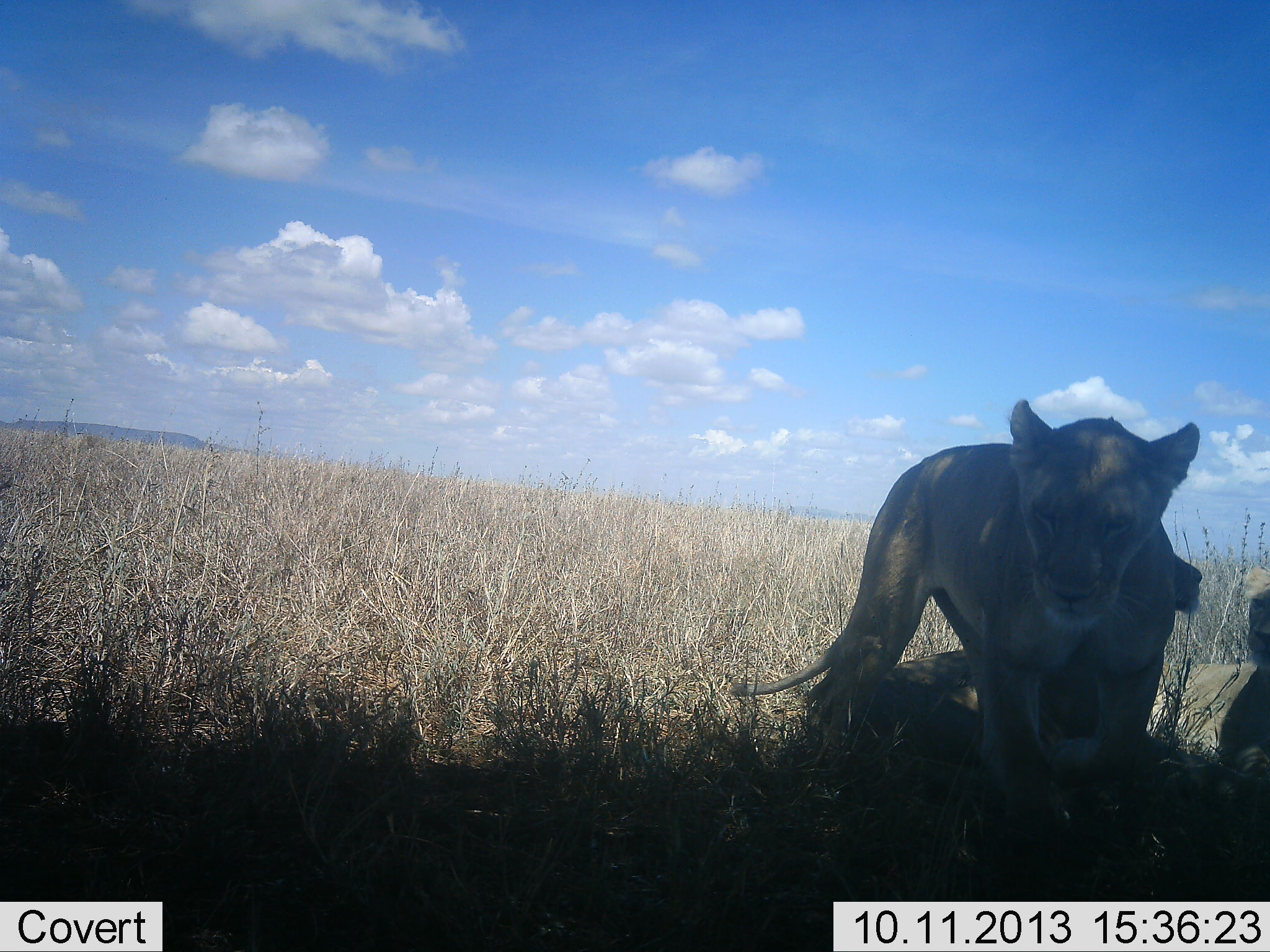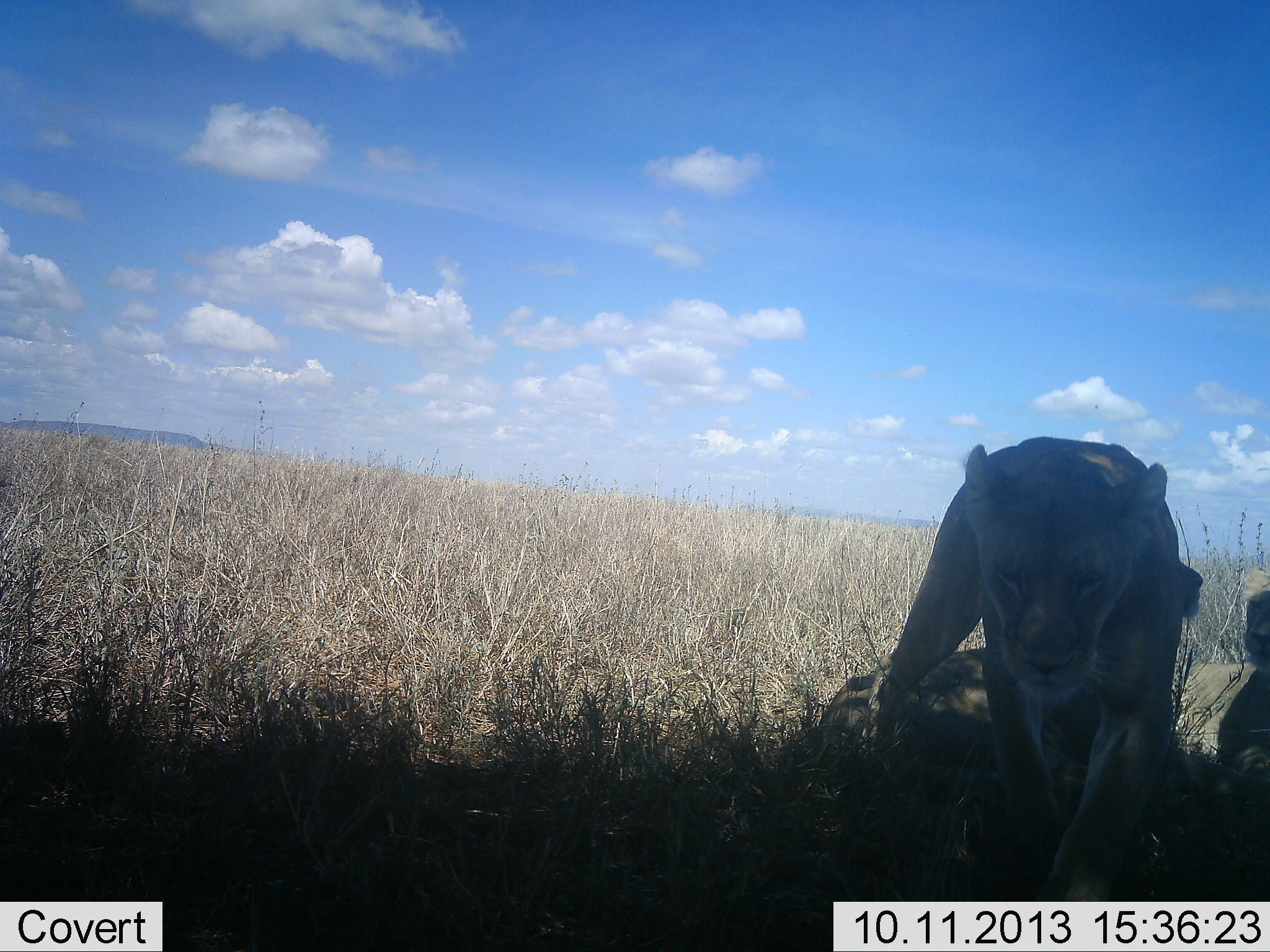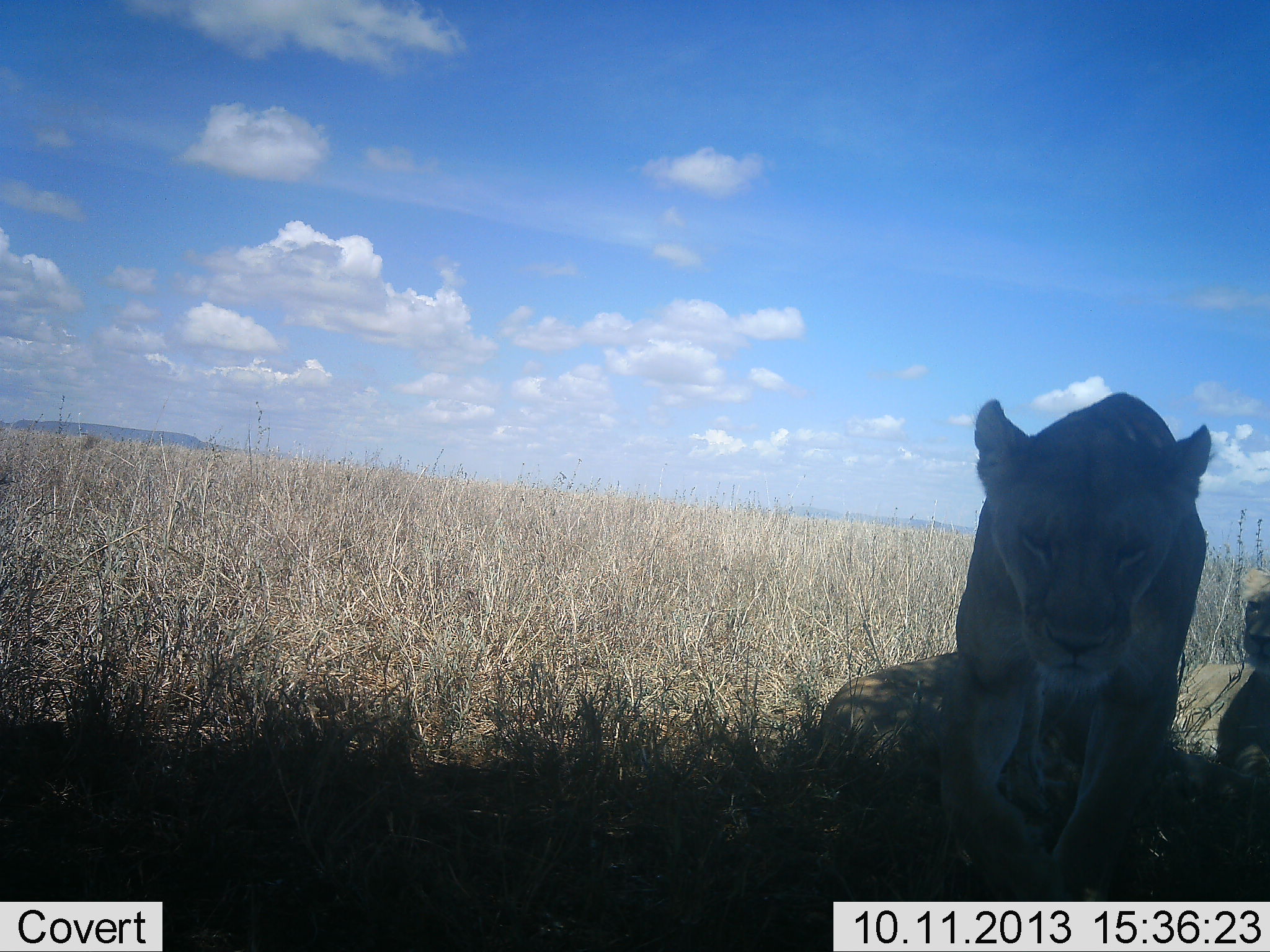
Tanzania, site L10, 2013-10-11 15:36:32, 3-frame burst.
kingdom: Animalia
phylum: Chordata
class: Mammalia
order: Carnivora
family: Felidae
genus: Panthera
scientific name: Panthera leo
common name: lion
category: lionfemale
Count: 3.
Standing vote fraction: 30%.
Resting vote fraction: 90%.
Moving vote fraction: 50%.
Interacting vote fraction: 0%.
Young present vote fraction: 10%.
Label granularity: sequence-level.